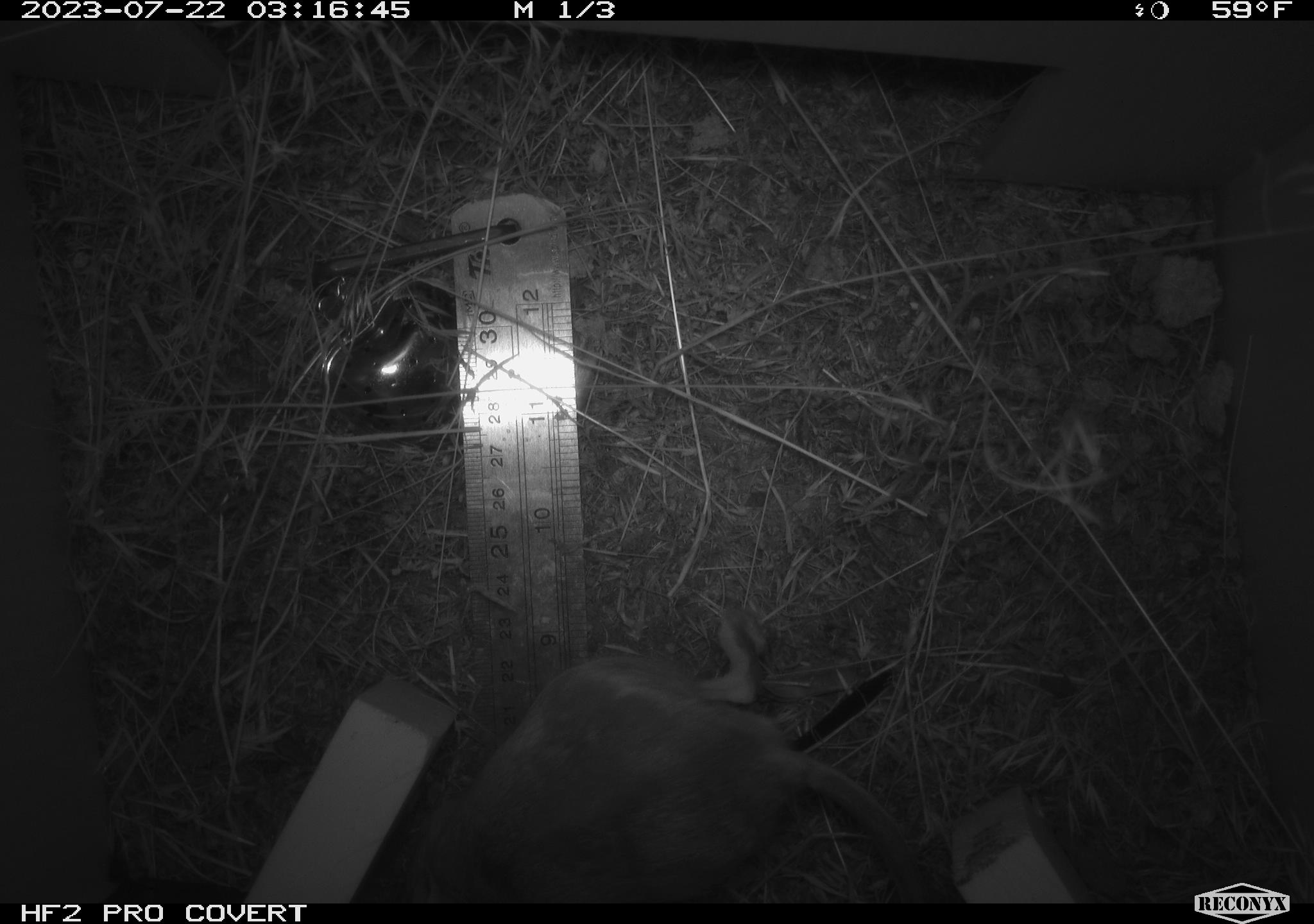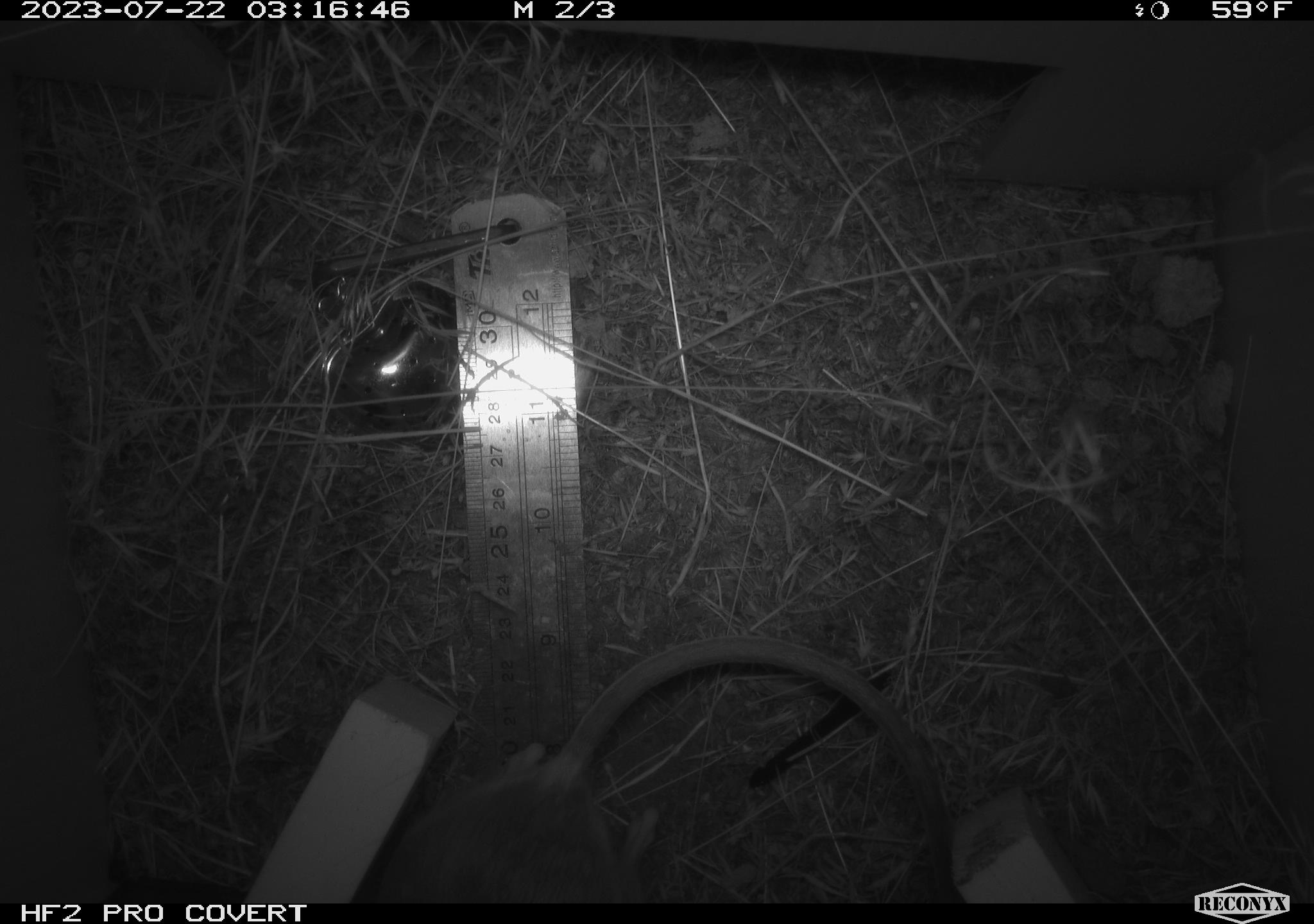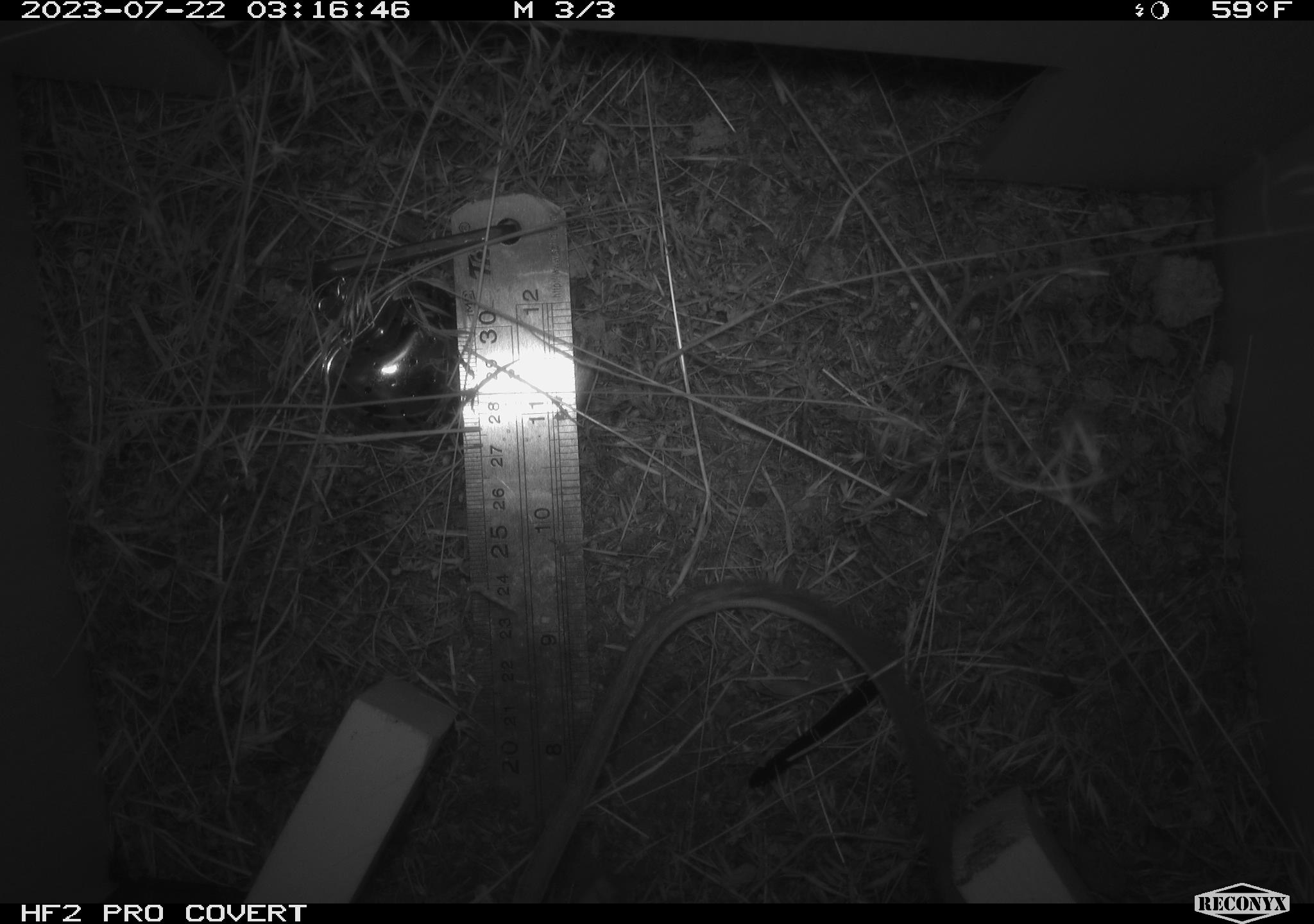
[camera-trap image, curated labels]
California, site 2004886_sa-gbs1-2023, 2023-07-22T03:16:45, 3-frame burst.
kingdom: Animalia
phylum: Chordata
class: Mammalia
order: Rodentia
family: Heteromyidae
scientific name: Heteromyidae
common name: kangaroo rats and pocket mice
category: heteromyidae family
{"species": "heteromyidae family (kangaroo rats and pocket mice) (Heteromyidae)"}